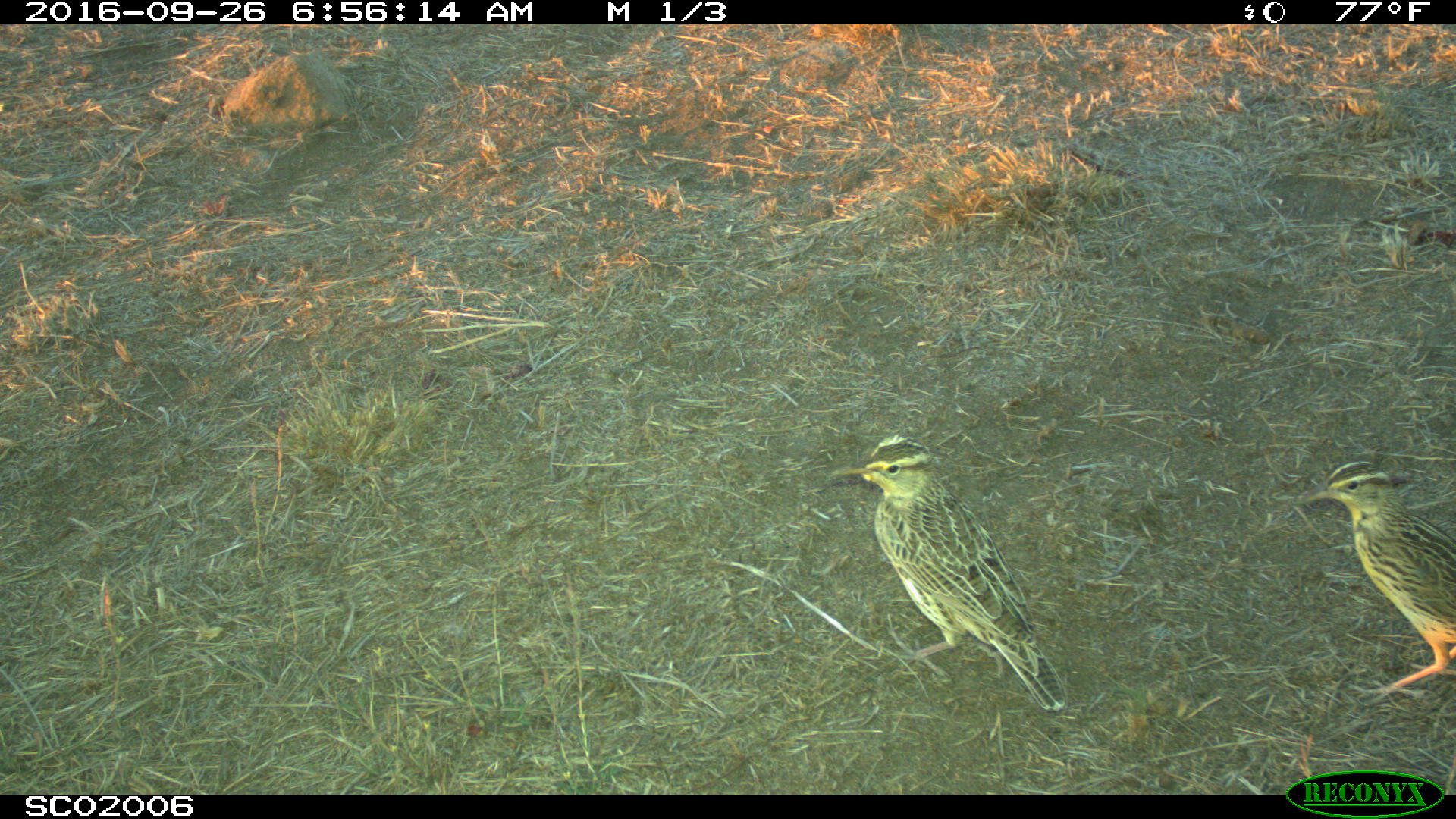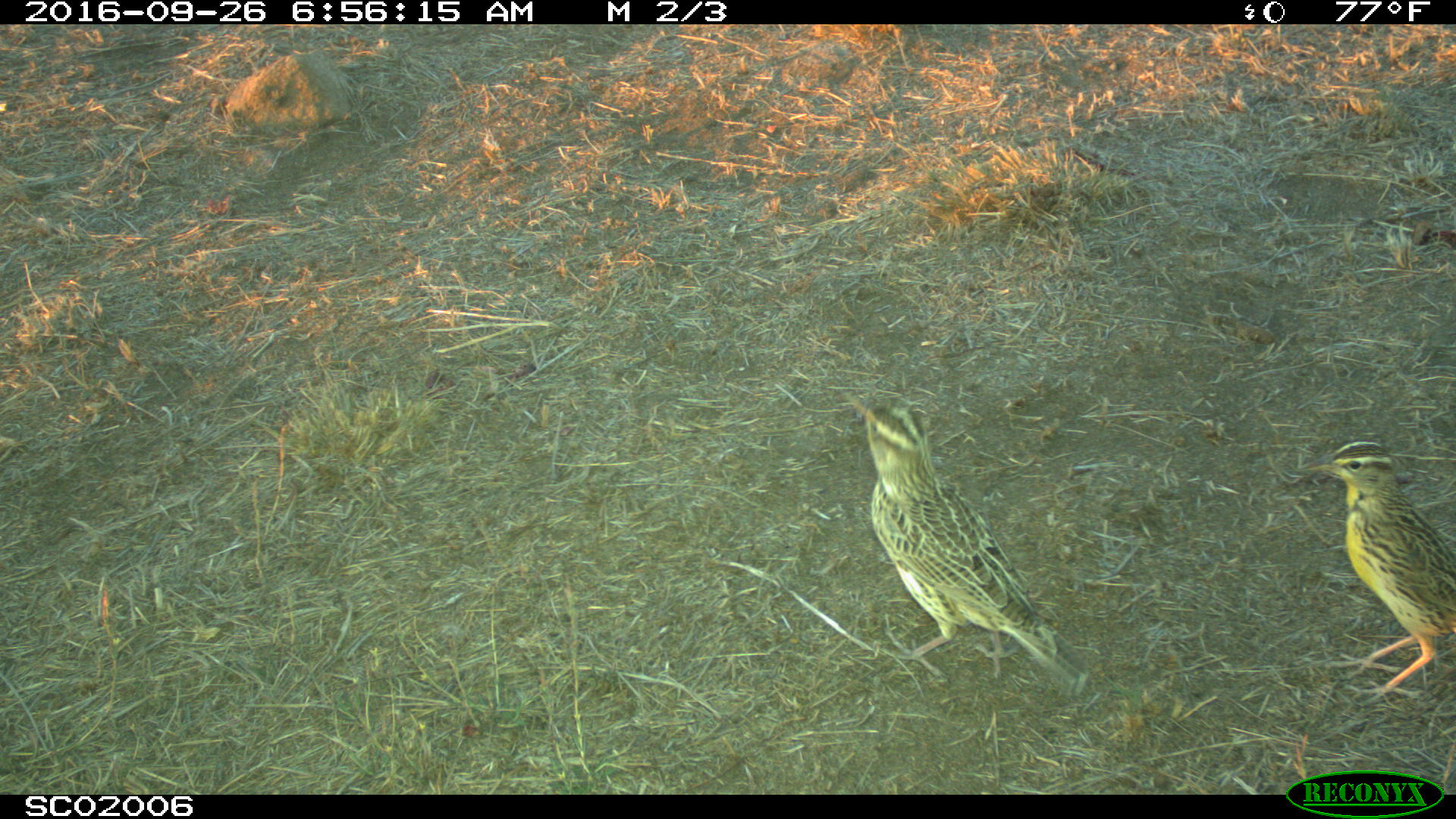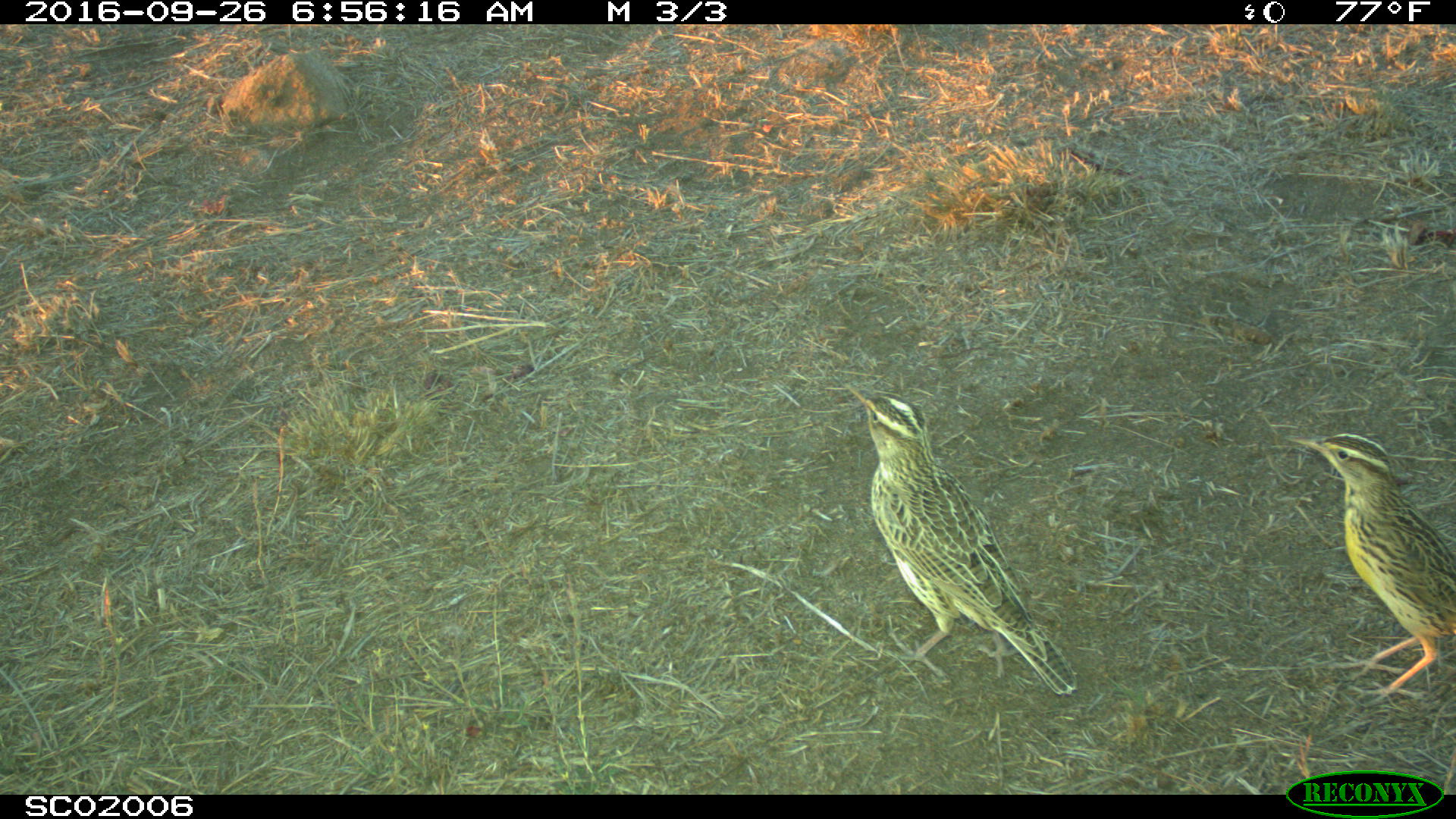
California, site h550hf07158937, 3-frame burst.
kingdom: Animalia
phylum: Chordata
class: Aves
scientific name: Aves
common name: bird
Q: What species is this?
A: Bird (Aves).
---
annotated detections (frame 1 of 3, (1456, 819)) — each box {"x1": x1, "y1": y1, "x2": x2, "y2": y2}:
bird: {"x1": 829, "y1": 434, "x2": 1066, "y2": 711}; {"x1": 1295, "y1": 458, "x2": 1455, "y2": 723}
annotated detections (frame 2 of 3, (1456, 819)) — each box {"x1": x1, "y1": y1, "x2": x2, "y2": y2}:
bird: {"x1": 842, "y1": 391, "x2": 1090, "y2": 698}; {"x1": 1294, "y1": 440, "x2": 1455, "y2": 708}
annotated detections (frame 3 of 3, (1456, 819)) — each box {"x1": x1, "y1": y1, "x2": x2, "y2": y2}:
bird: {"x1": 842, "y1": 381, "x2": 1080, "y2": 695}; {"x1": 1282, "y1": 433, "x2": 1455, "y2": 709}